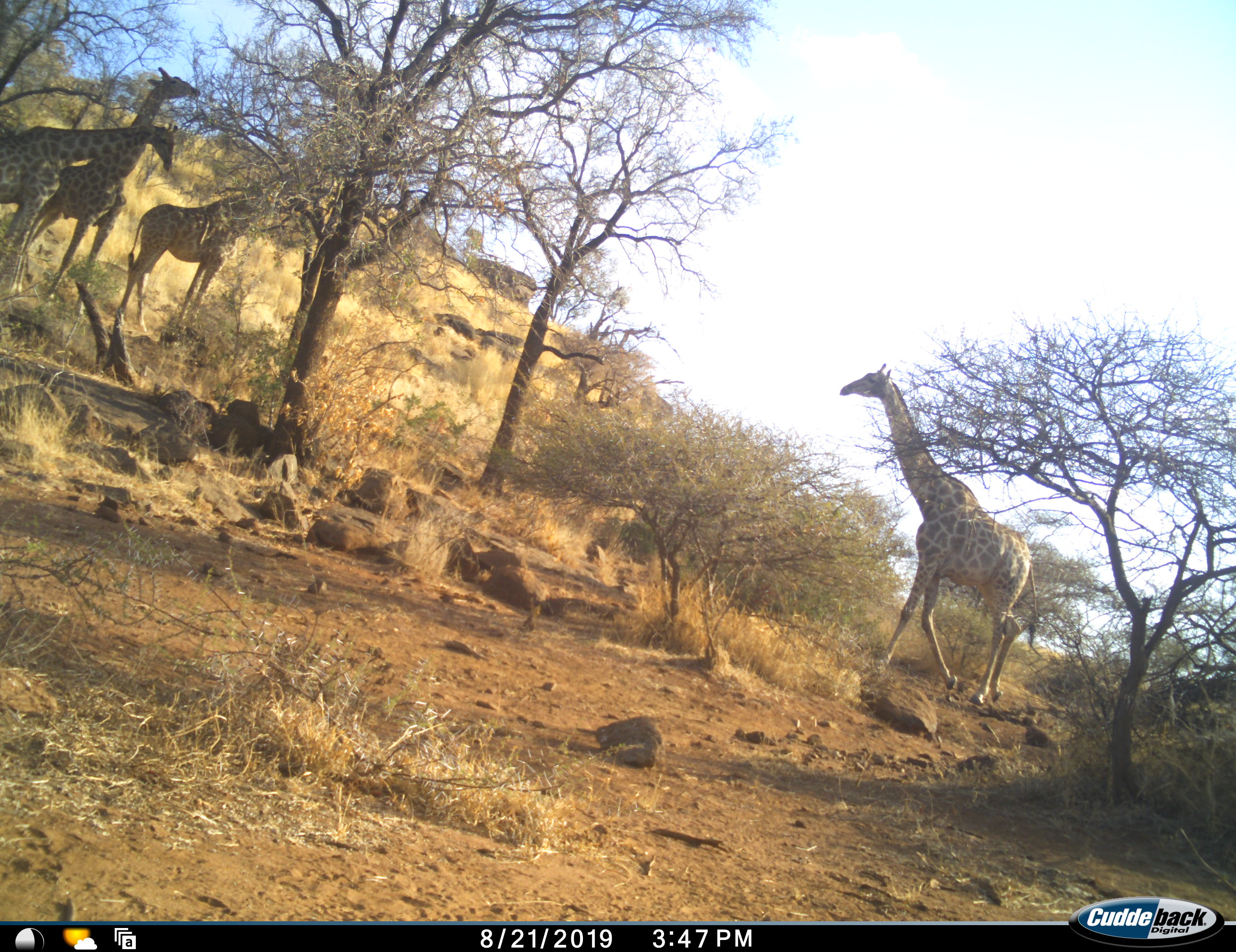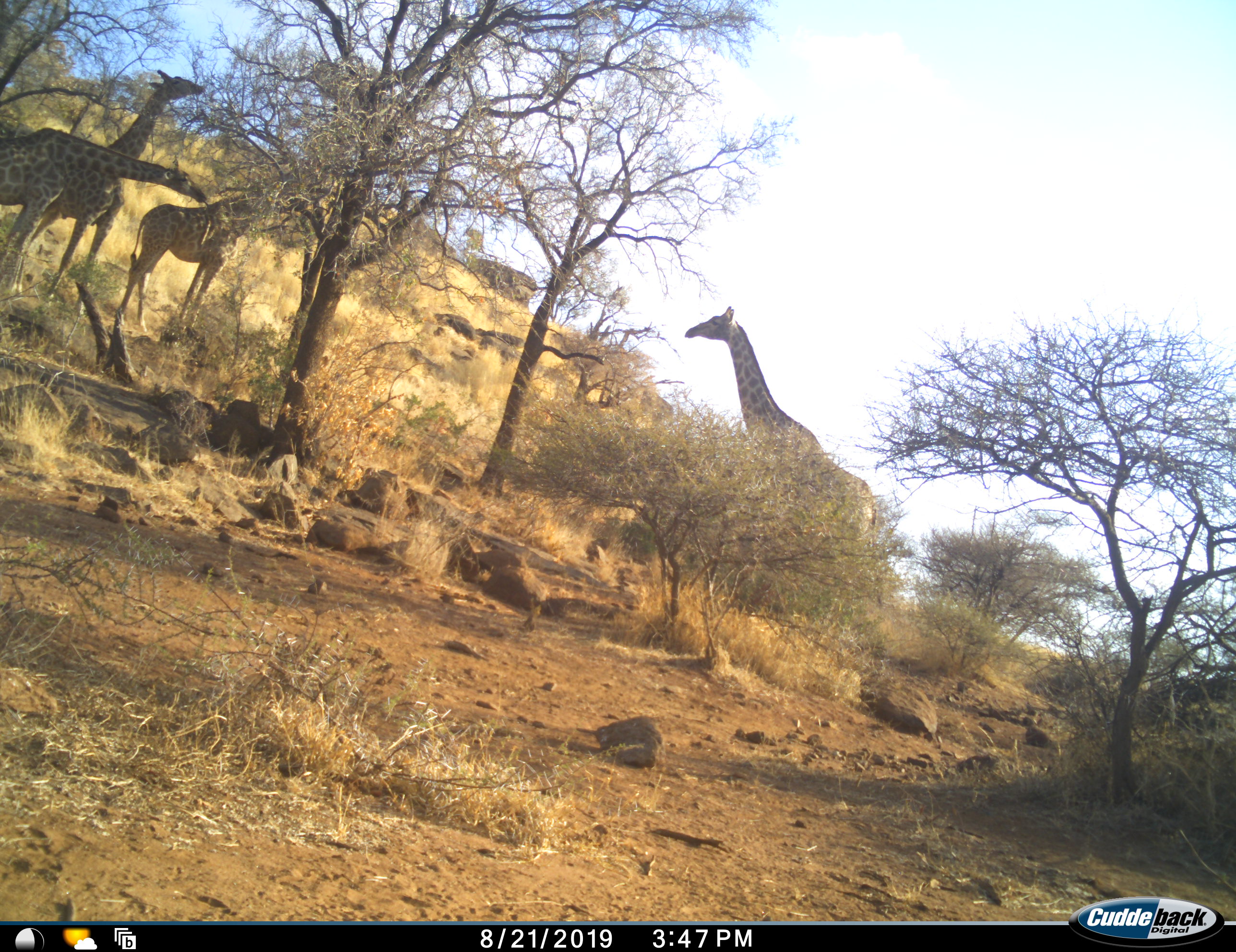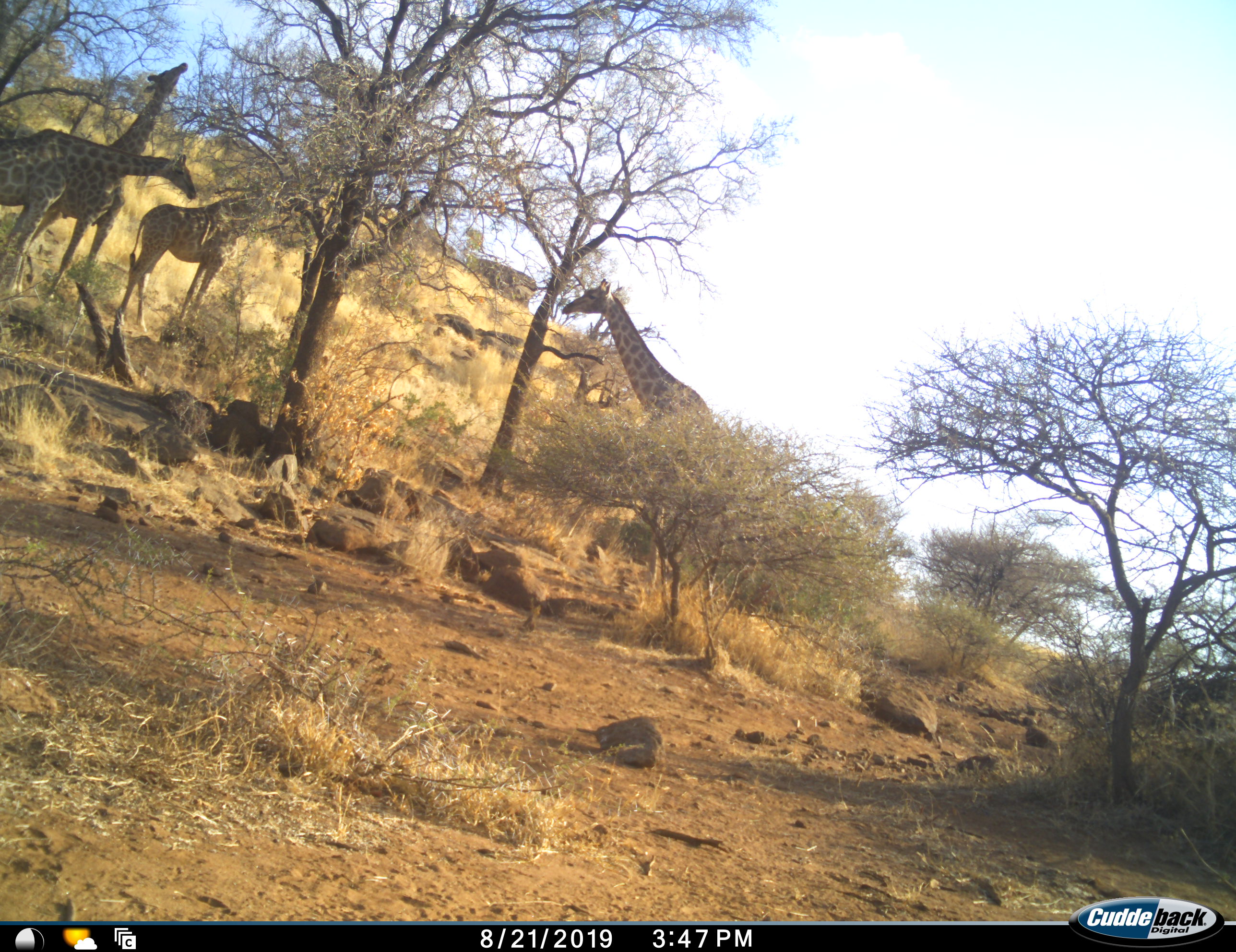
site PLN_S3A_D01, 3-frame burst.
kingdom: Animalia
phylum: Chordata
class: Mammalia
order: Artiodactyla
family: Giraffidae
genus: Giraffa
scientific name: Giraffa camelopardalis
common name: giraffe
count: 4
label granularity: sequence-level